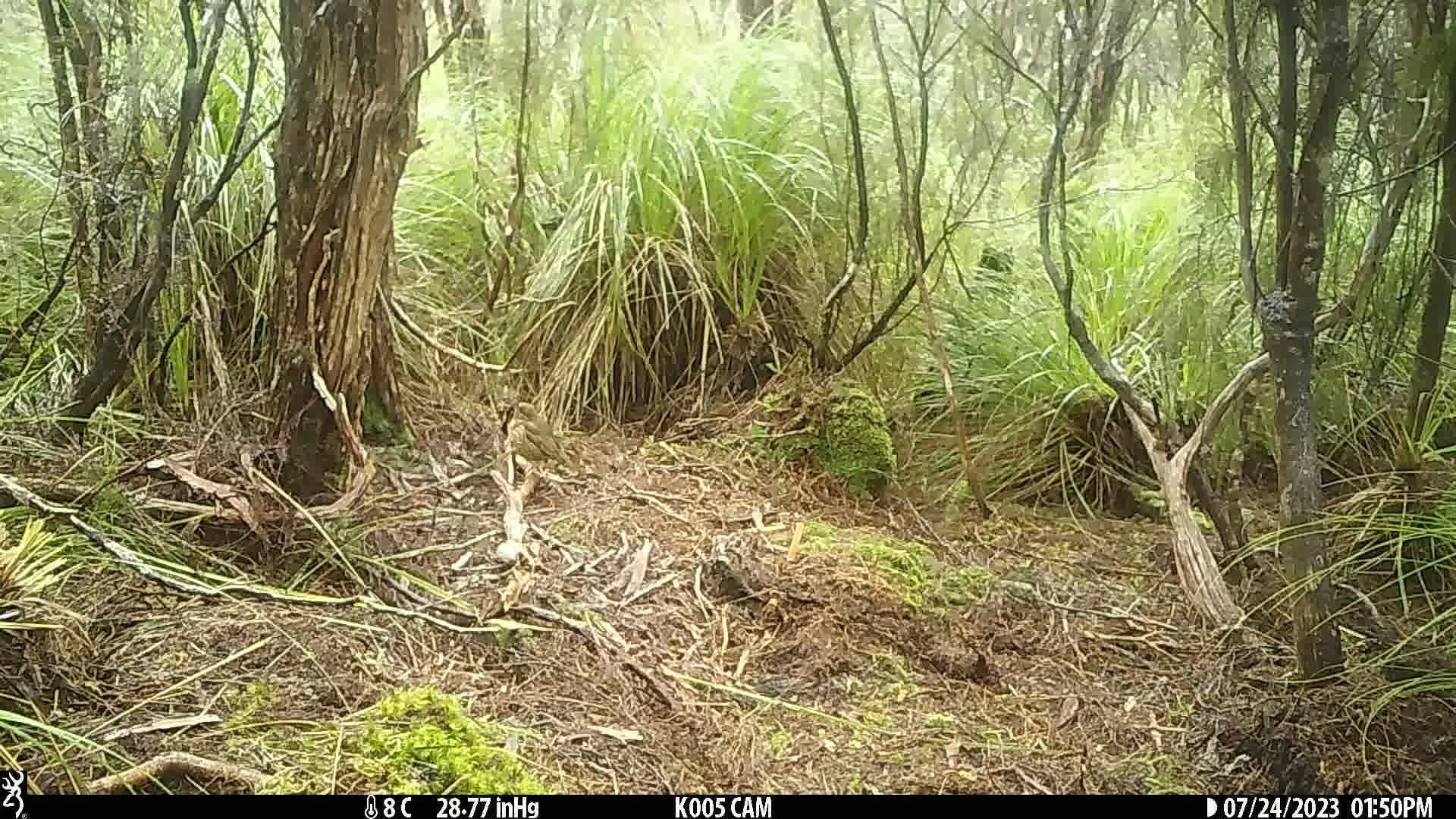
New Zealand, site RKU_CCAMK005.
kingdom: Animalia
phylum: Chordata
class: Aves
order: Passeriformes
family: Turdidae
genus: Turdus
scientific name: Turdus philomelos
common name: song thrush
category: thrush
Thrush (song thrush) (Turdus philomelos).